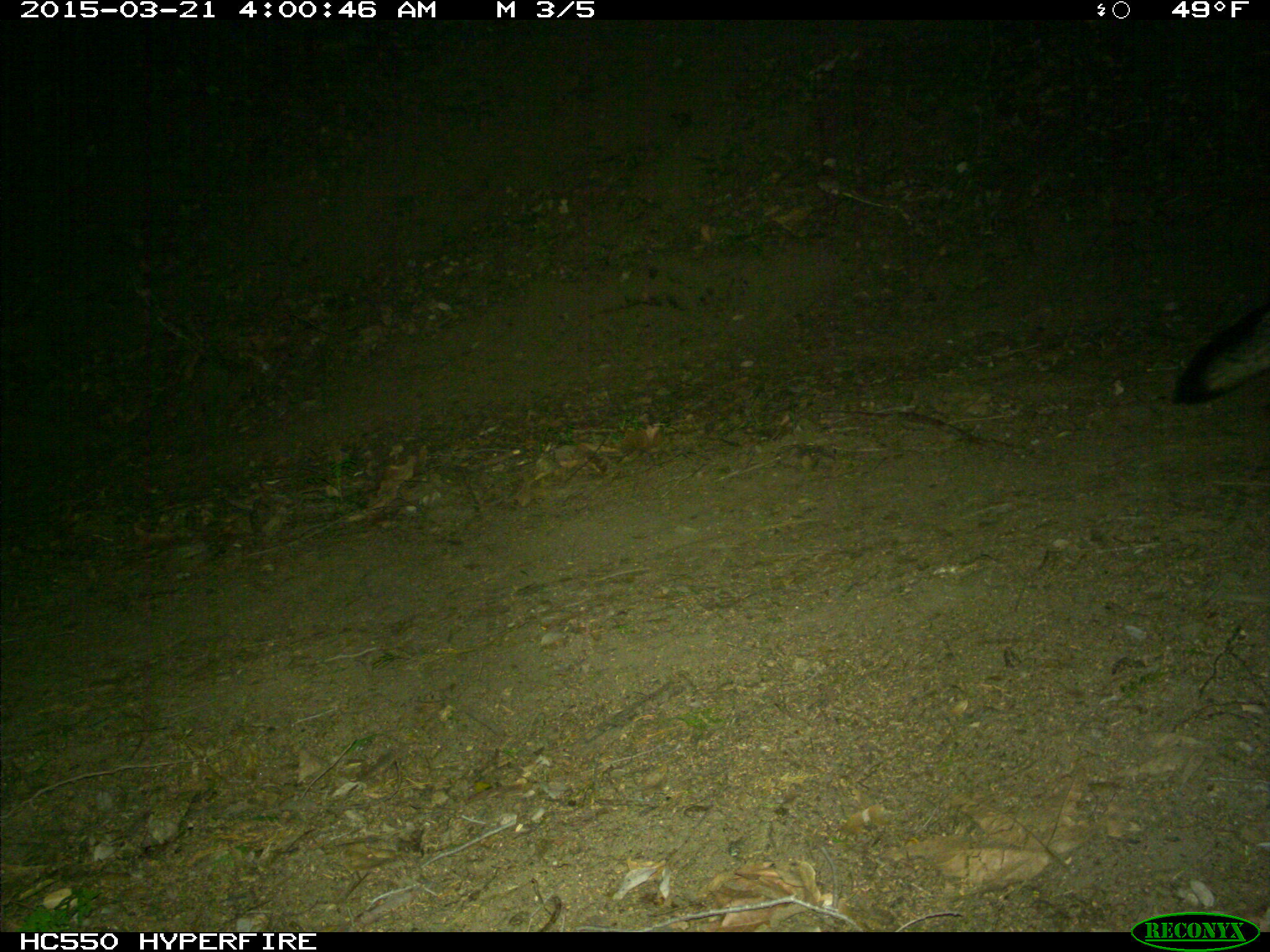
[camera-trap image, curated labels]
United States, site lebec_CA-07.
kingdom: Animalia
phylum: Chordata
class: Mammalia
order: Carnivora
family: Canidae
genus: Urocyon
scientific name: Urocyon cinereoargenteus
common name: gray fox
Urocyon cinereoargenteus (gray fox).